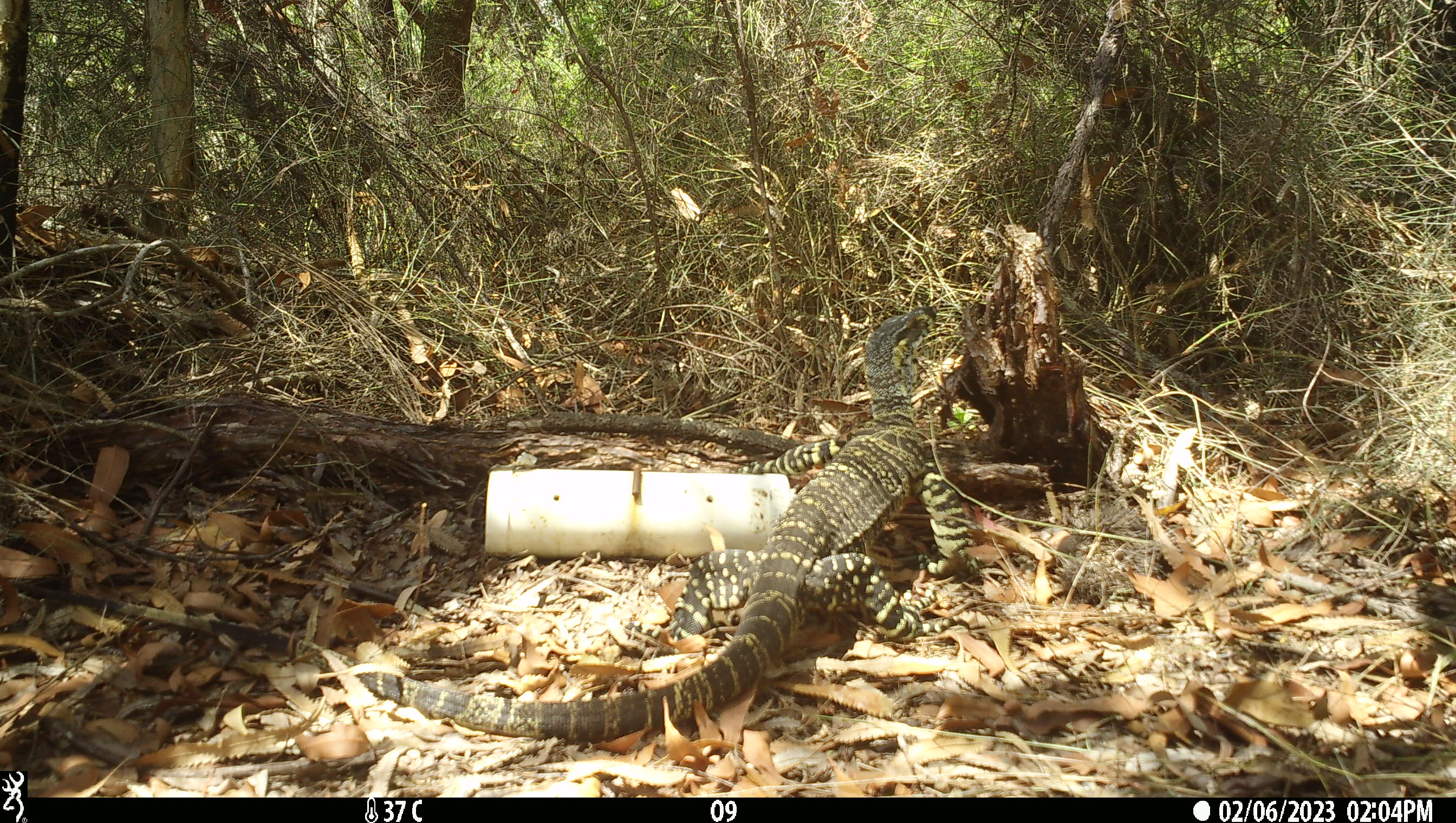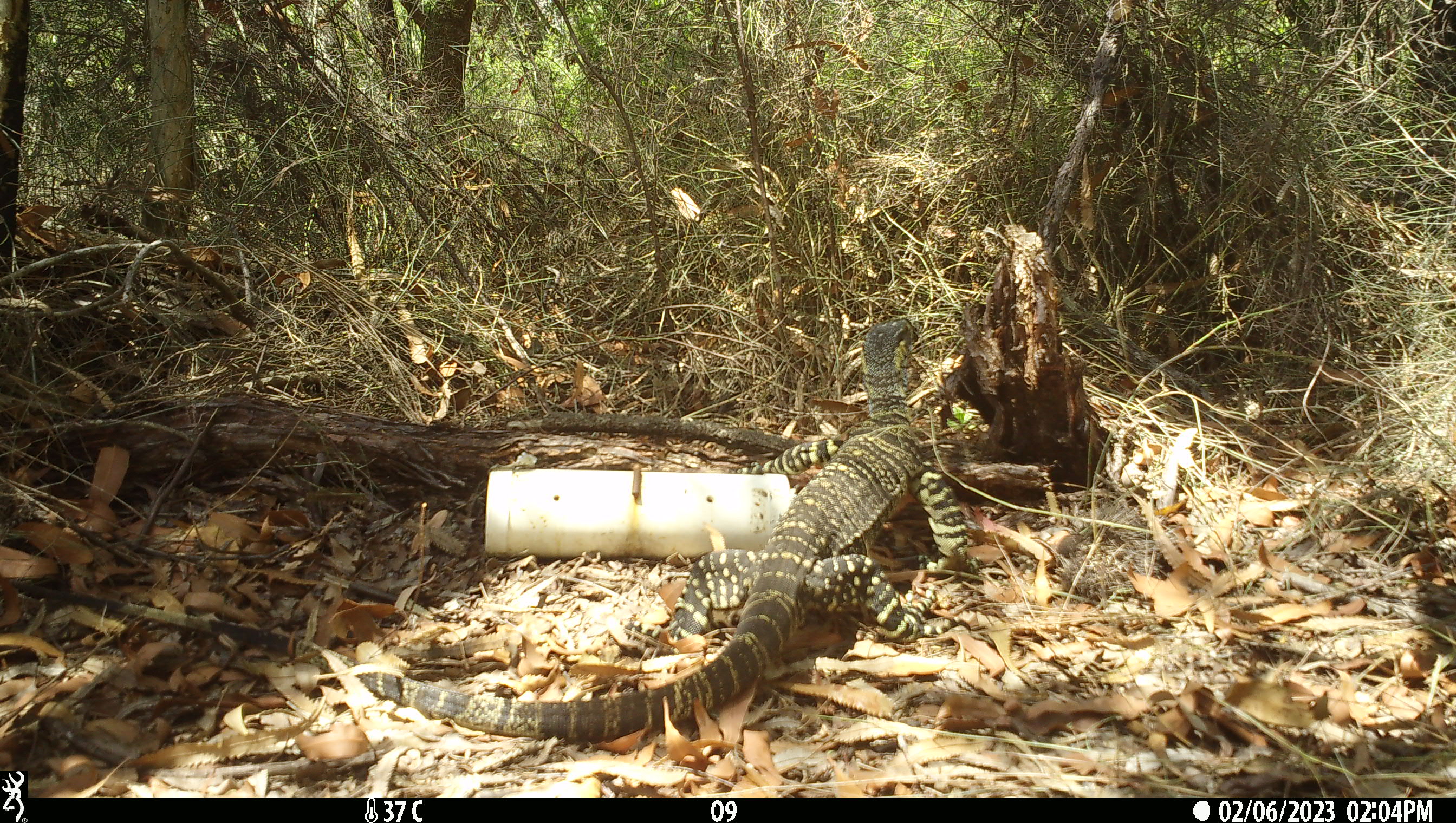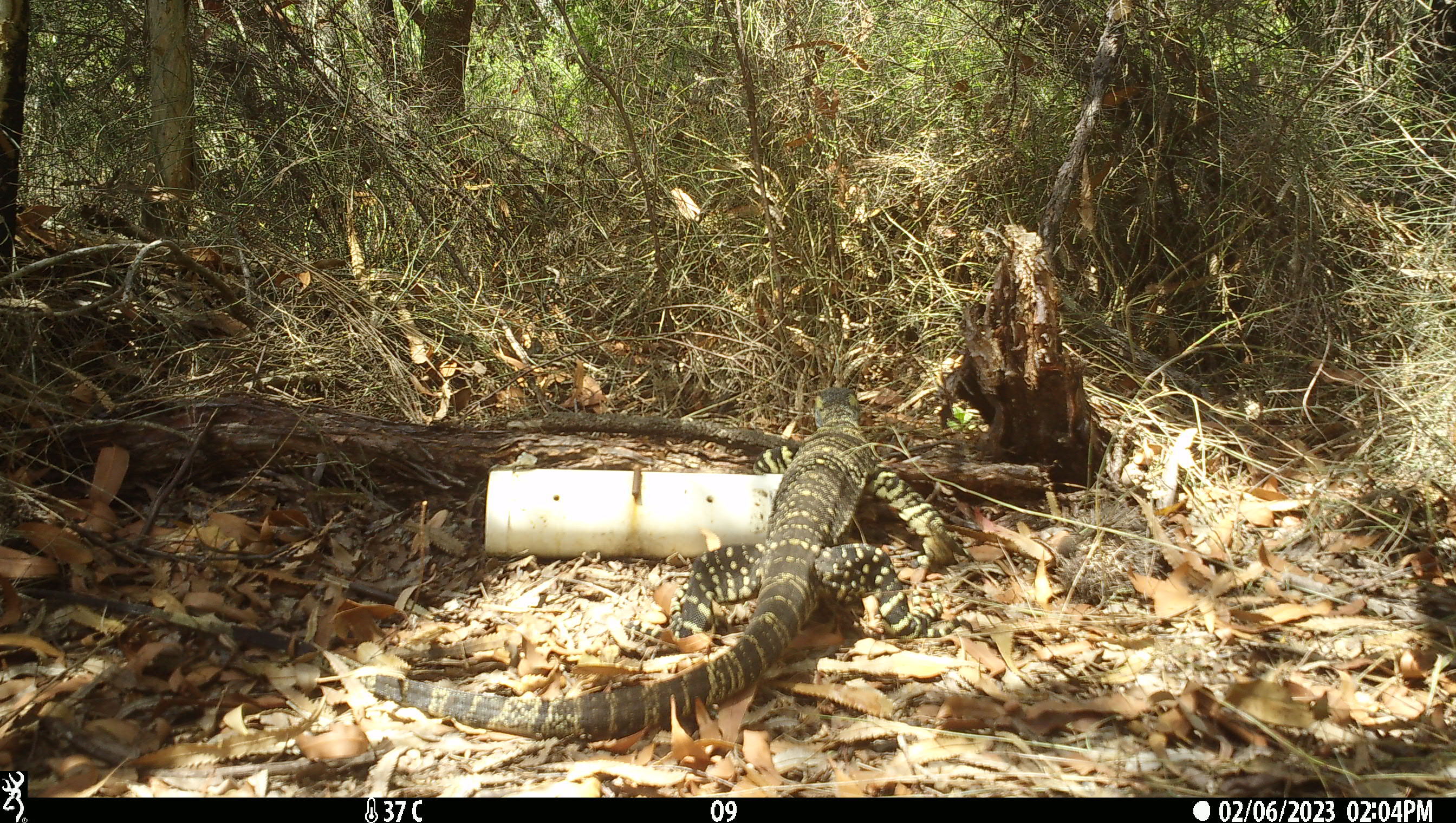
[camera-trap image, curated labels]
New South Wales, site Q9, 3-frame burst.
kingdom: Animalia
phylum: Chordata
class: Reptilia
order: Squamata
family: Varanidae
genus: Varanus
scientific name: Varanus varius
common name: lace monitor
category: goanna